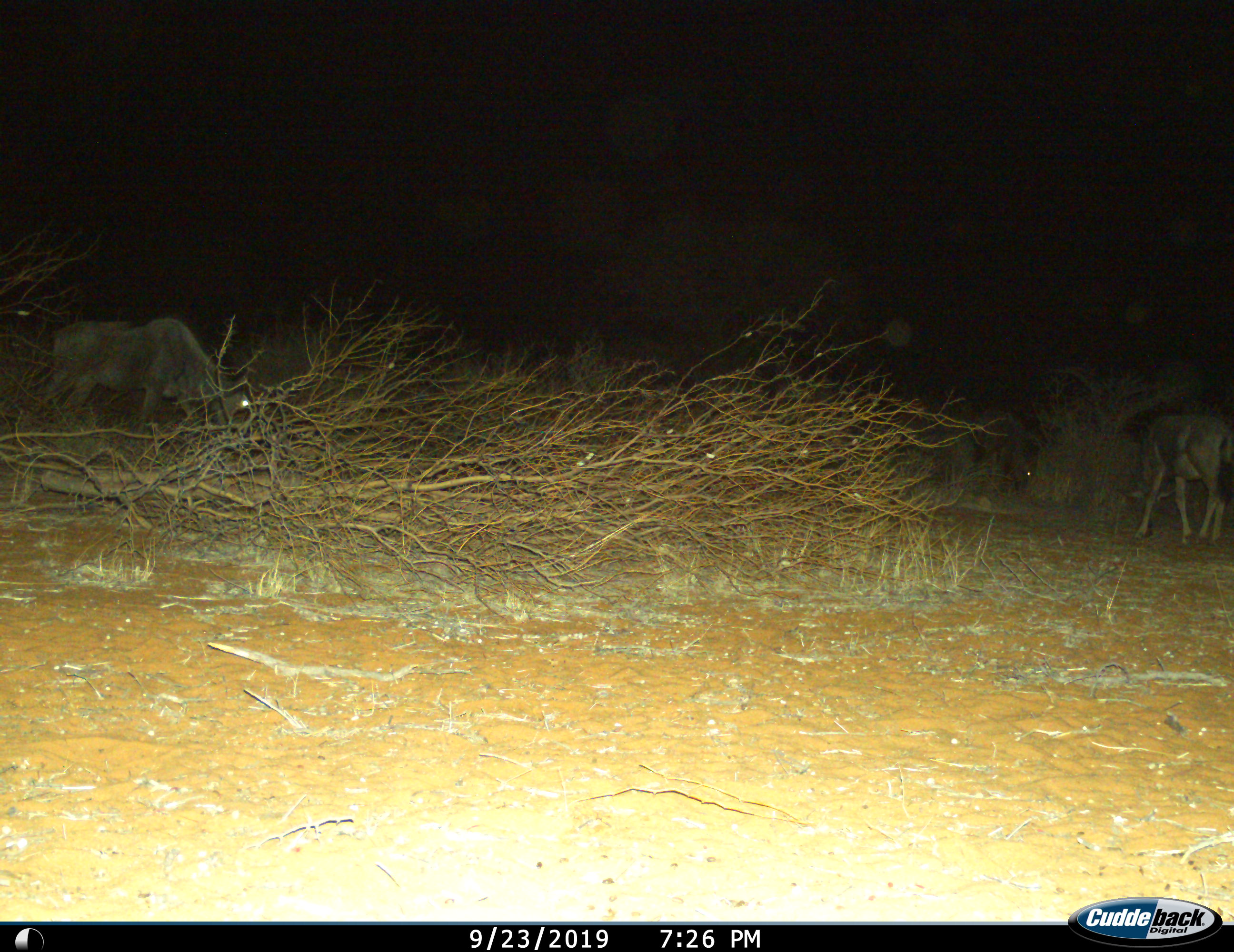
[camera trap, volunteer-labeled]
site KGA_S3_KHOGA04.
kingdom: Animalia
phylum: Chordata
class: Mammalia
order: Artiodactyla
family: Bovidae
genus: Connochaetes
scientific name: Connochaetes taurinus taurinus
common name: blue wildebeest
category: wildebeestblue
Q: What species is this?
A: Wildebeestblue (blue wildebeest) (Connochaetes taurinus taurinus).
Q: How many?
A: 3.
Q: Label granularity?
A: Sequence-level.